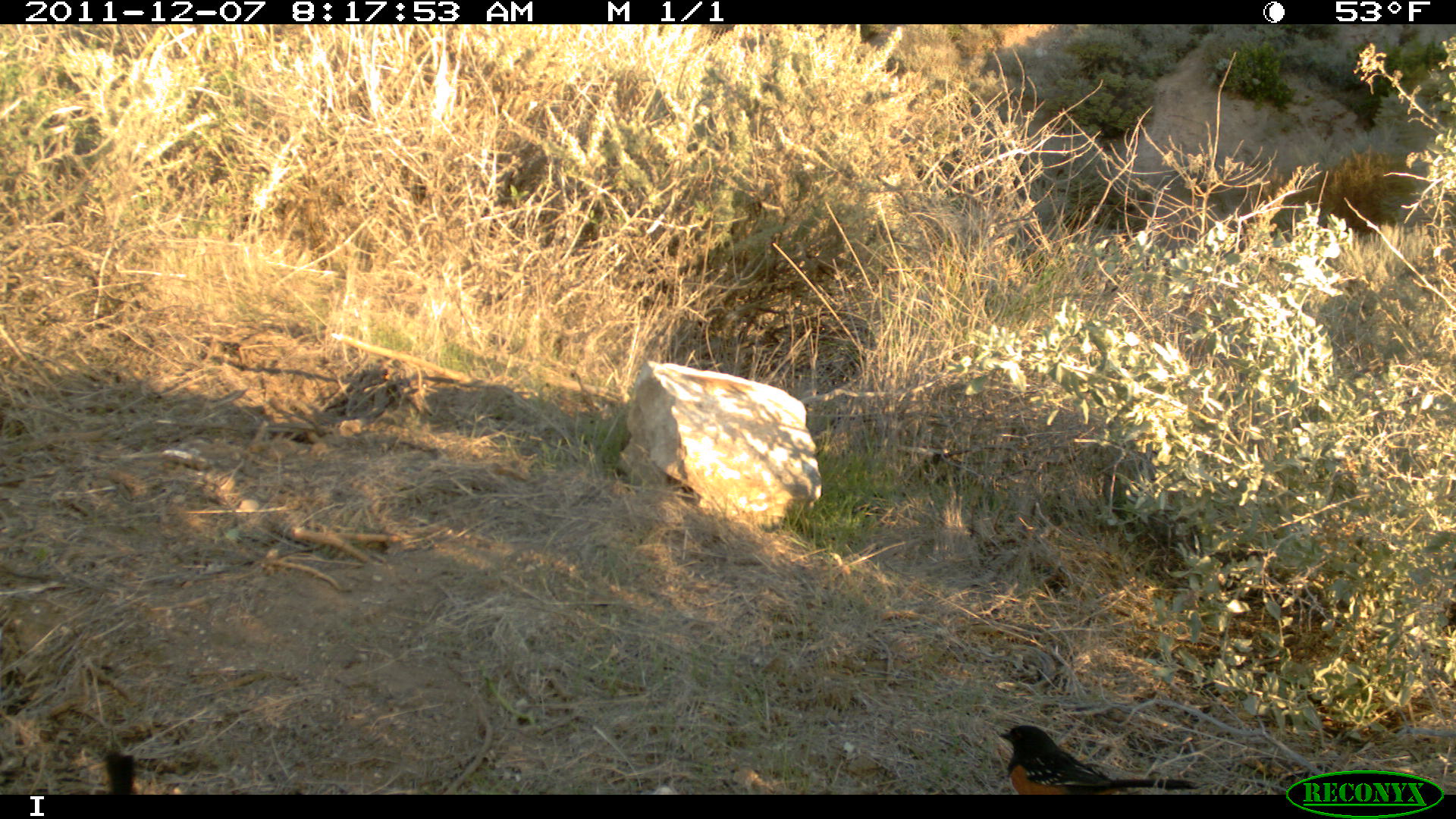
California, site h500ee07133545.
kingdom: Animalia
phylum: Chordata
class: Aves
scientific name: Aves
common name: bird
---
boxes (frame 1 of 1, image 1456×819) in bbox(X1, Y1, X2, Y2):
bird: bbox(996, 724, 1200, 794)